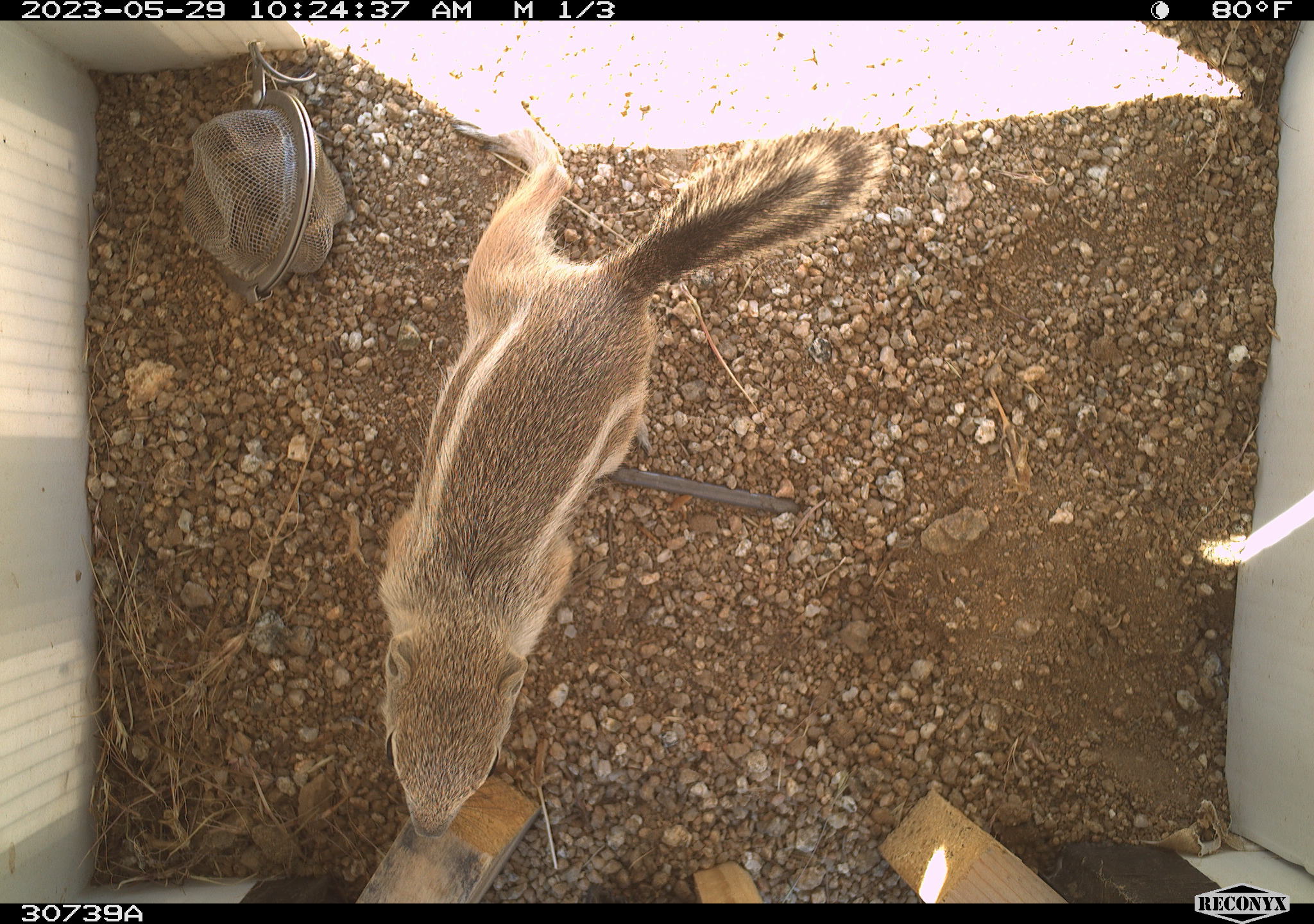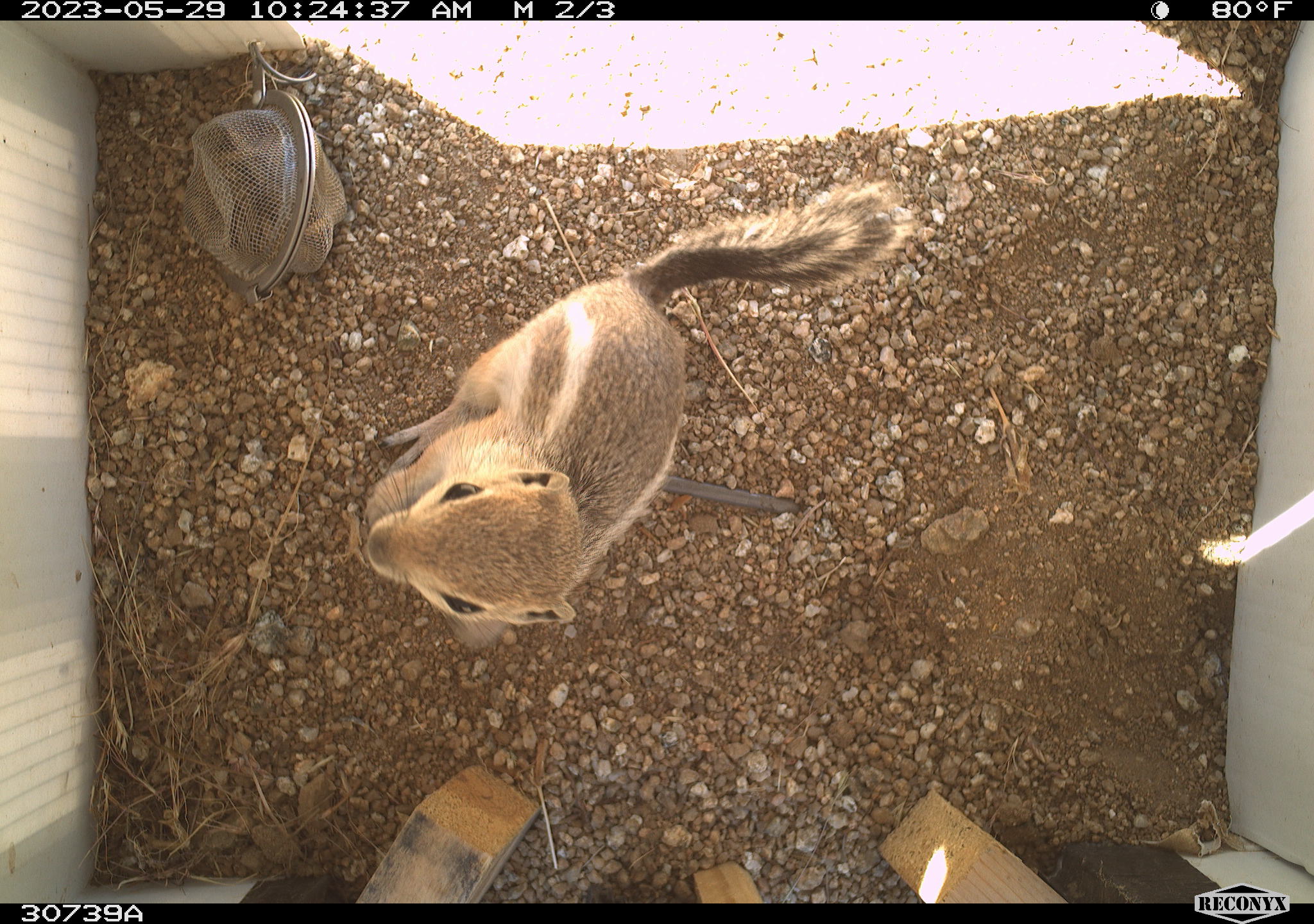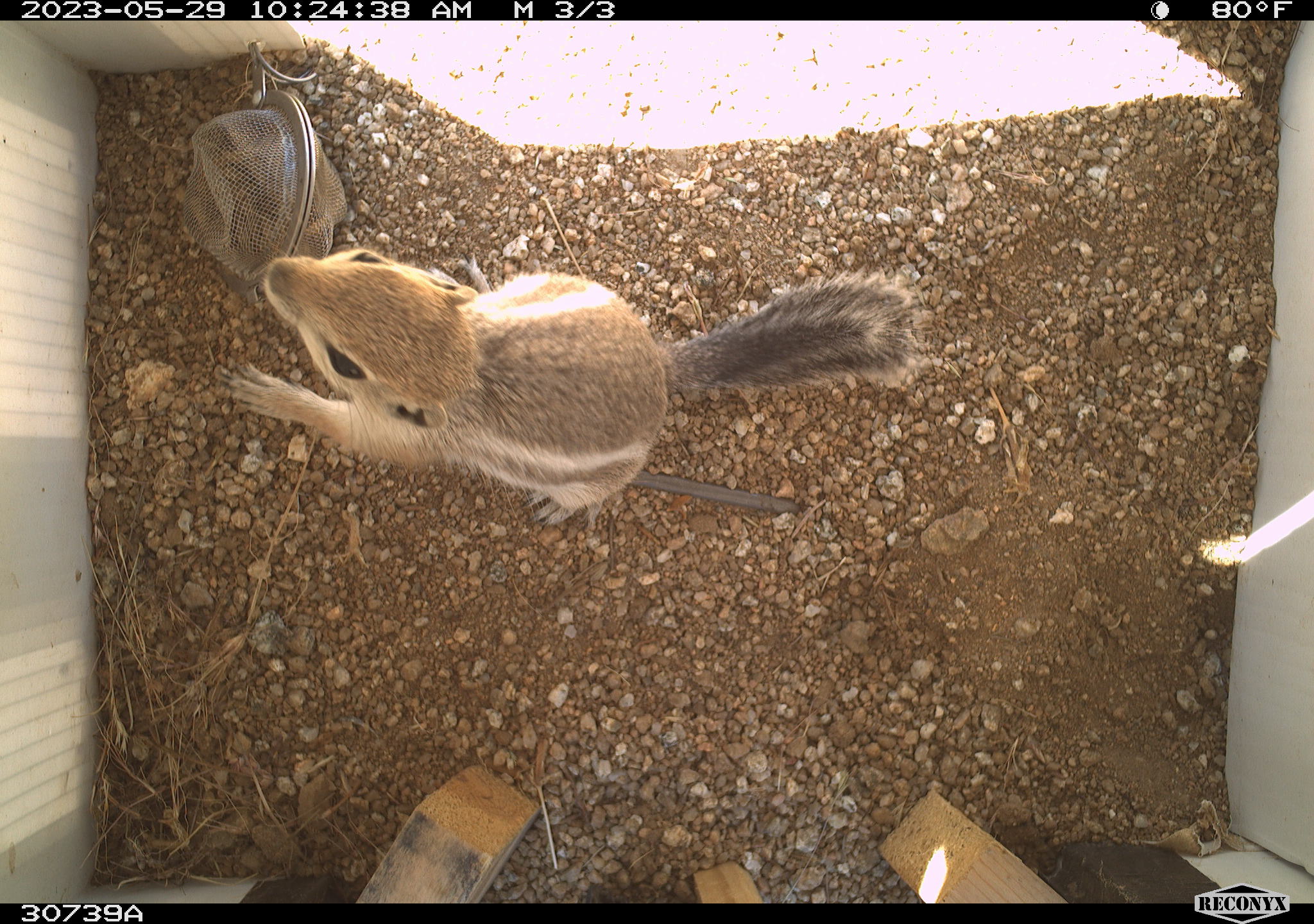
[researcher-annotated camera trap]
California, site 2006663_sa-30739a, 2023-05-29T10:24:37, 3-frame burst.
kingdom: Animalia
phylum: Chordata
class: Mammalia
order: Rodentia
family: Sciuridae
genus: Ammospermophilus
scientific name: Ammospermophilus leucurus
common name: white-tailed antelope squirrel